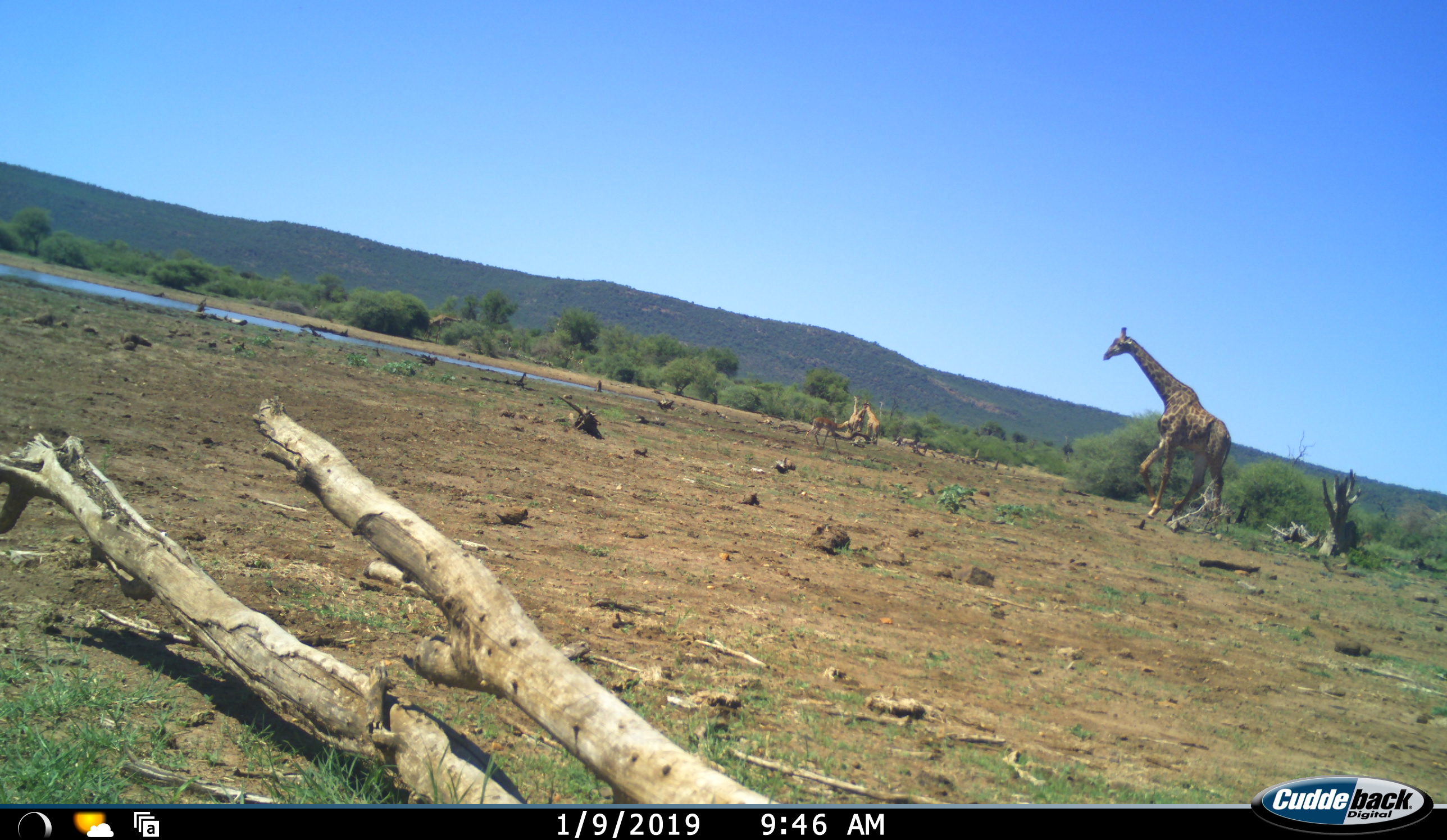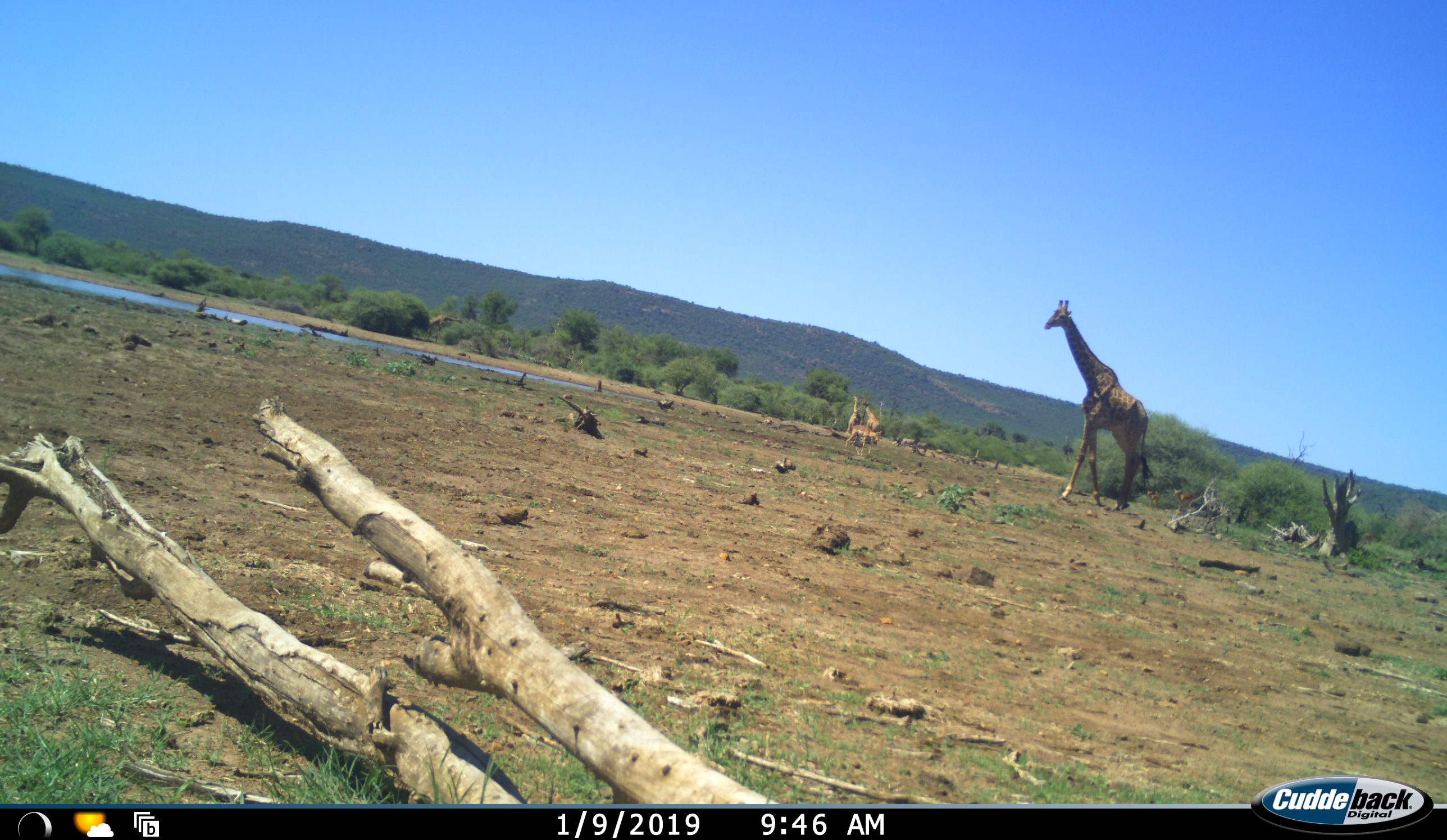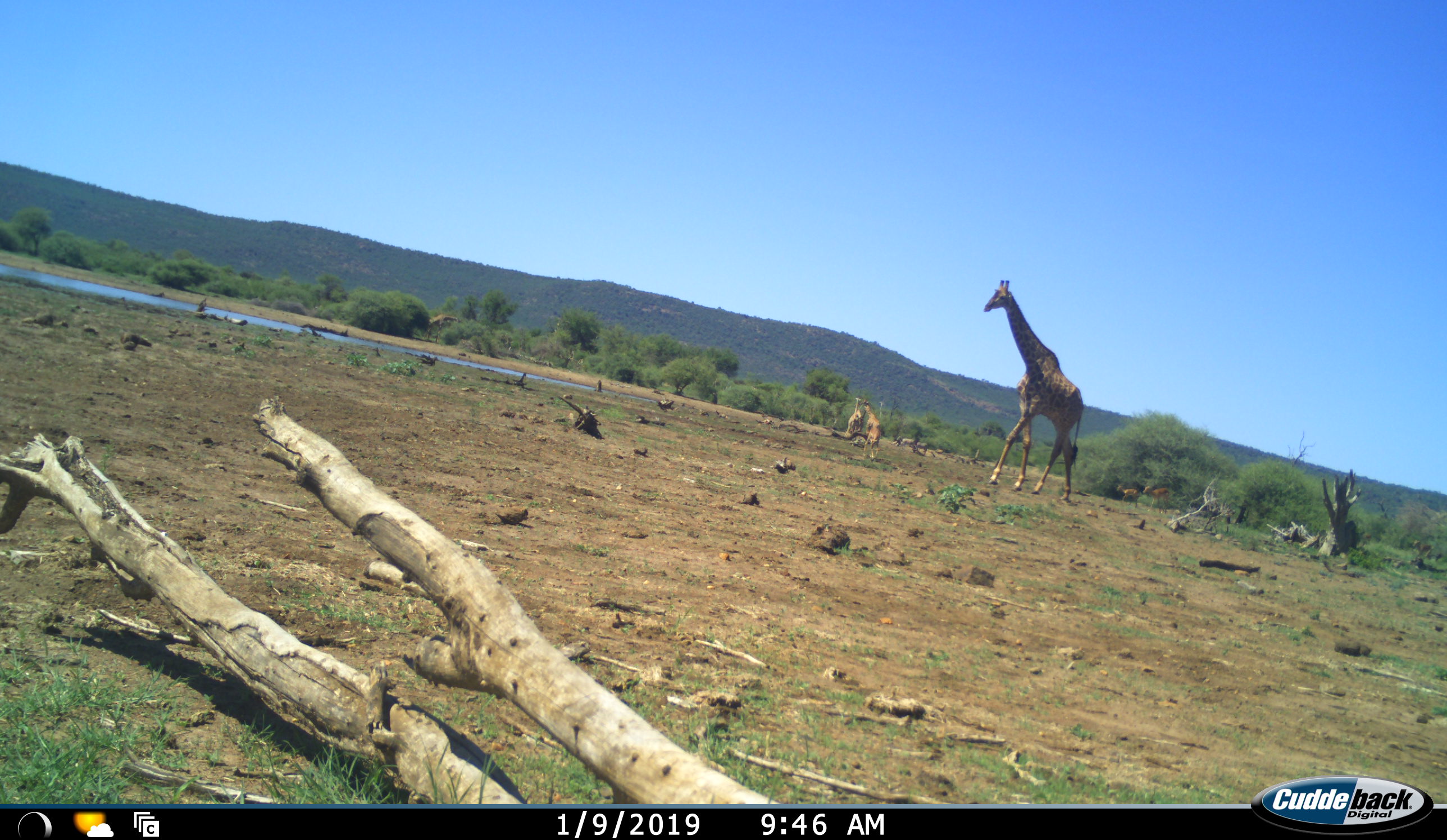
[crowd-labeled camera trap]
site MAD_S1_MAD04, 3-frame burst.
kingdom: Animalia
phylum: Chordata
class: Mammalia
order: Artiodactyla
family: Giraffidae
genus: Giraffa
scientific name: Giraffa camelopardalis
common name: giraffe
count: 3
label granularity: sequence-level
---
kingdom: Animalia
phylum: Chordata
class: Mammalia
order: Artiodactyla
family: Bovidae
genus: Aepyceros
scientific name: Aepyceros melampus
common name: impala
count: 3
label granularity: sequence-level